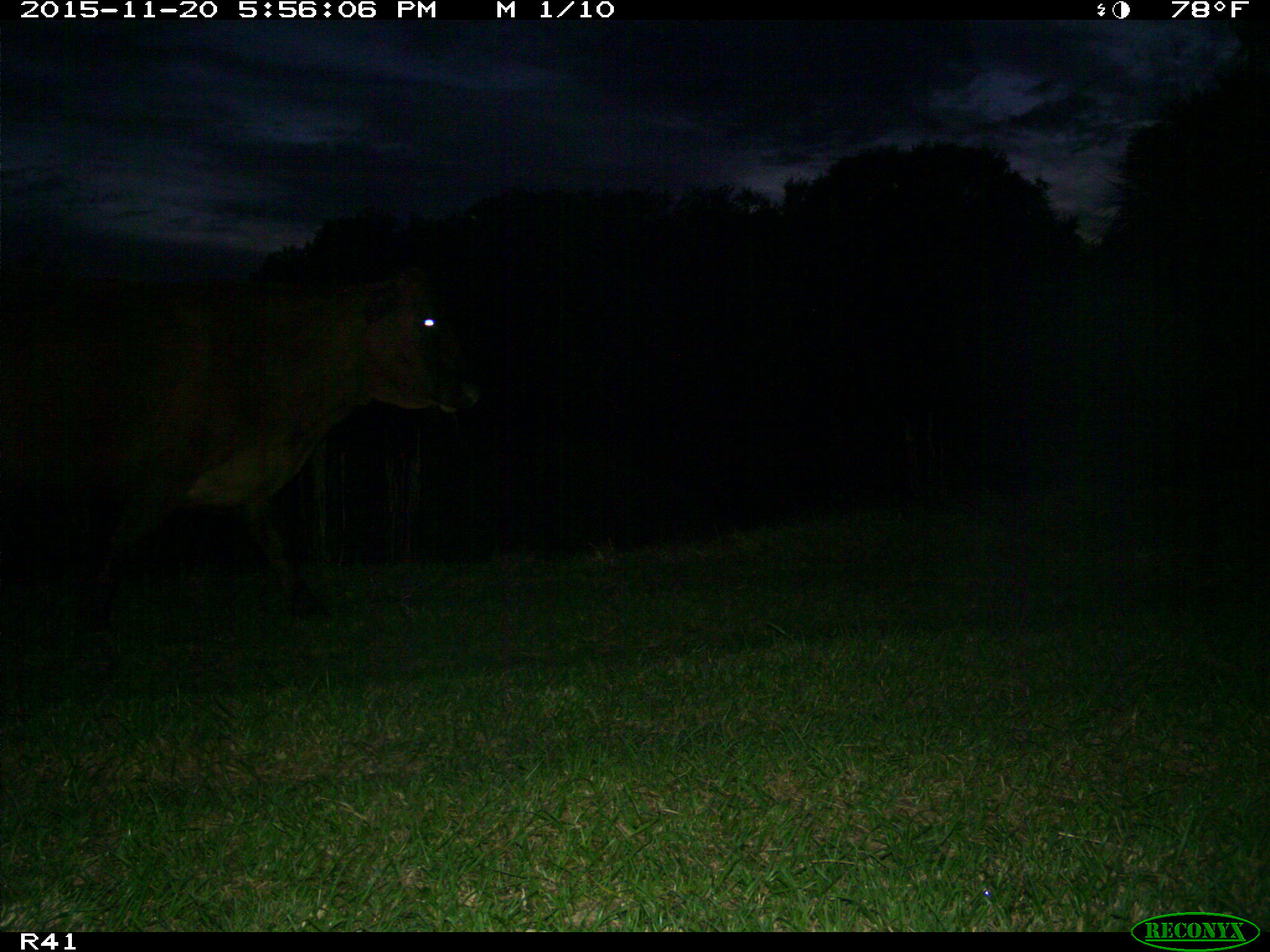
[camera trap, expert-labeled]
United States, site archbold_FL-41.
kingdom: Animalia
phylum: Chordata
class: Mammalia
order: Artiodactyla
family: Bovidae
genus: Bos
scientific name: Bos taurus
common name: domestic cow